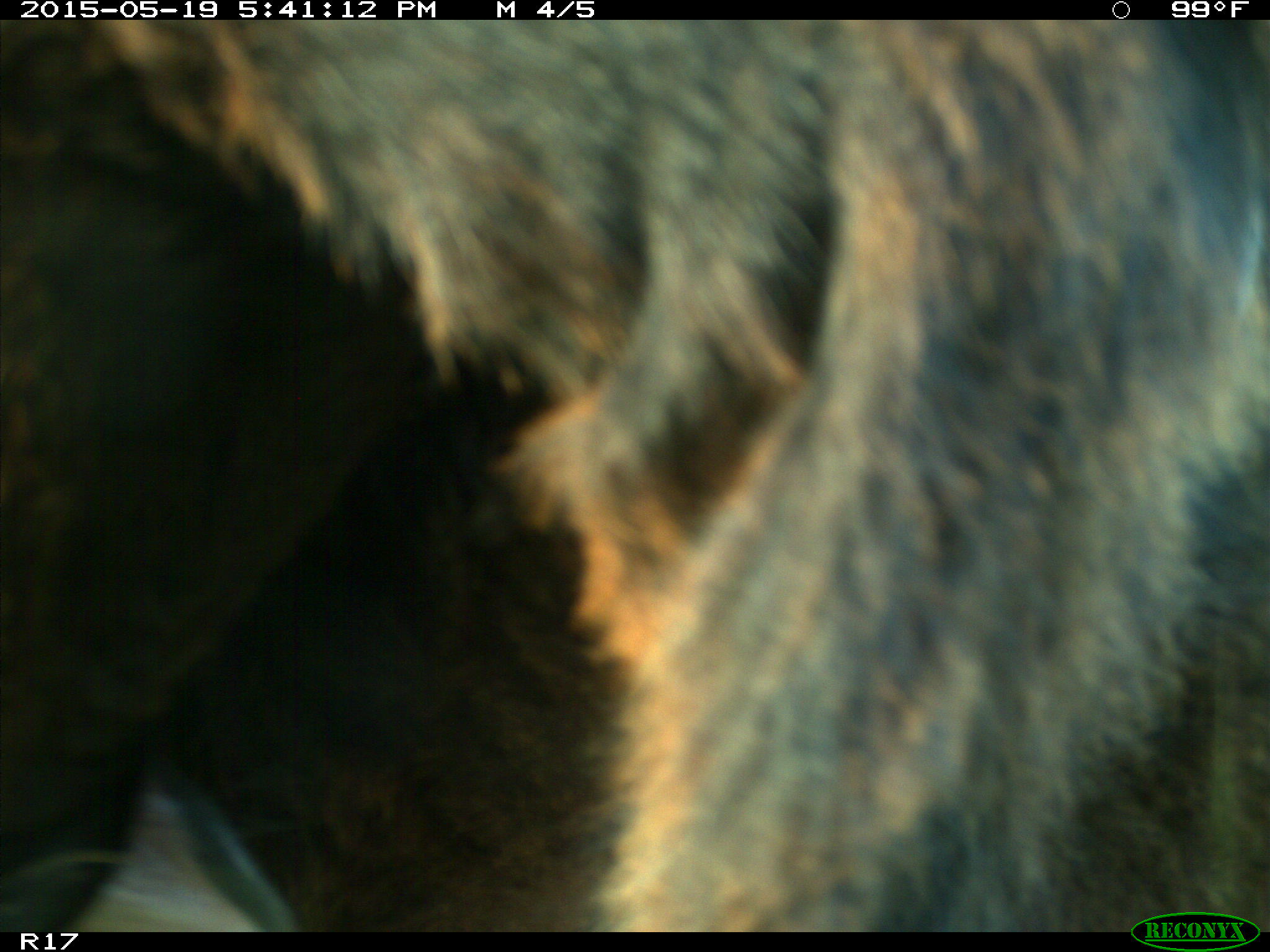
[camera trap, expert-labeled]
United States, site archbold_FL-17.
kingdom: Animalia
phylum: Chordata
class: Mammalia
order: Artiodactyla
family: Bovidae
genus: Bos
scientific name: Bos taurus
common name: domestic cow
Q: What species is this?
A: Bos taurus (domestic cow).